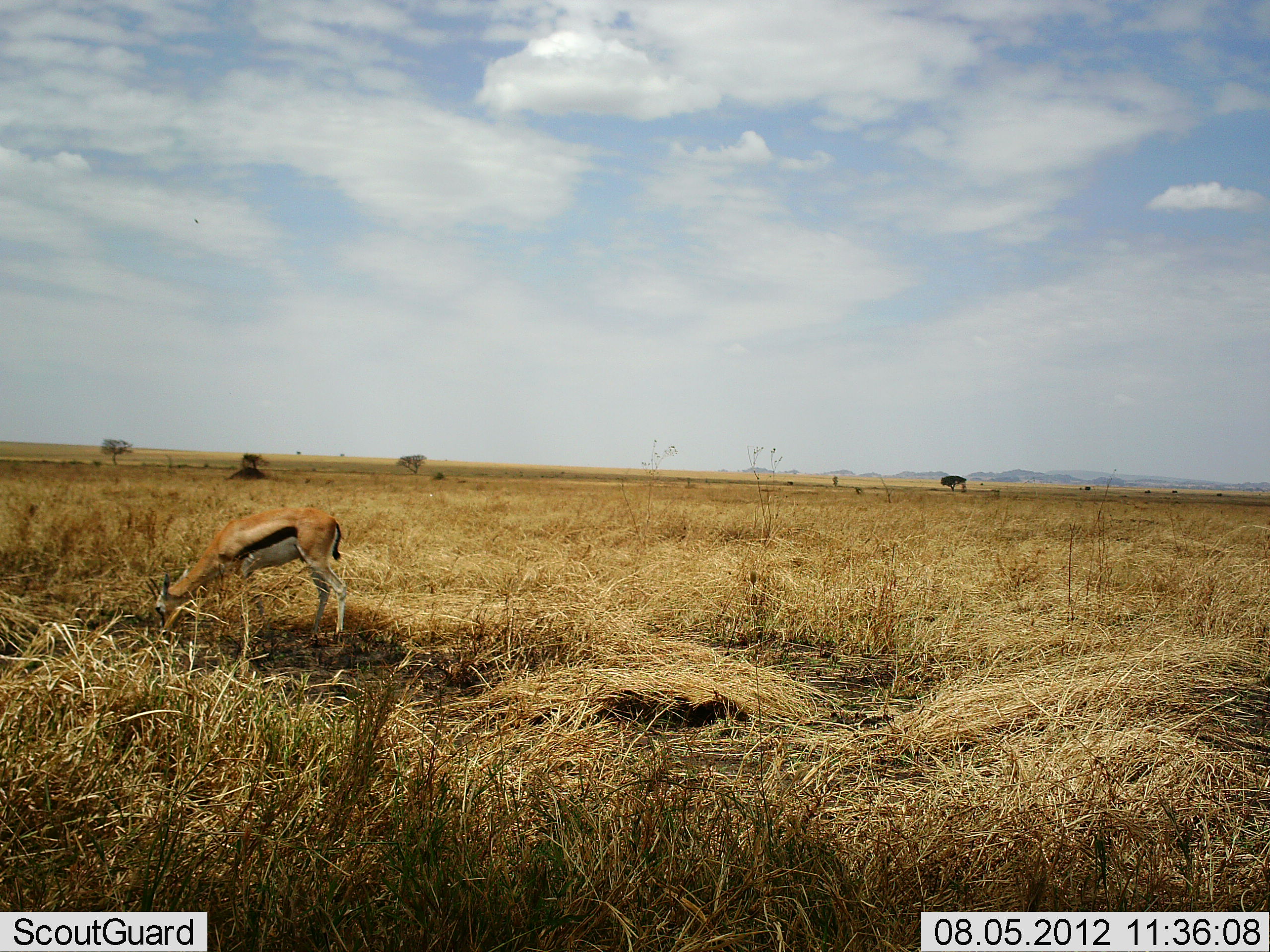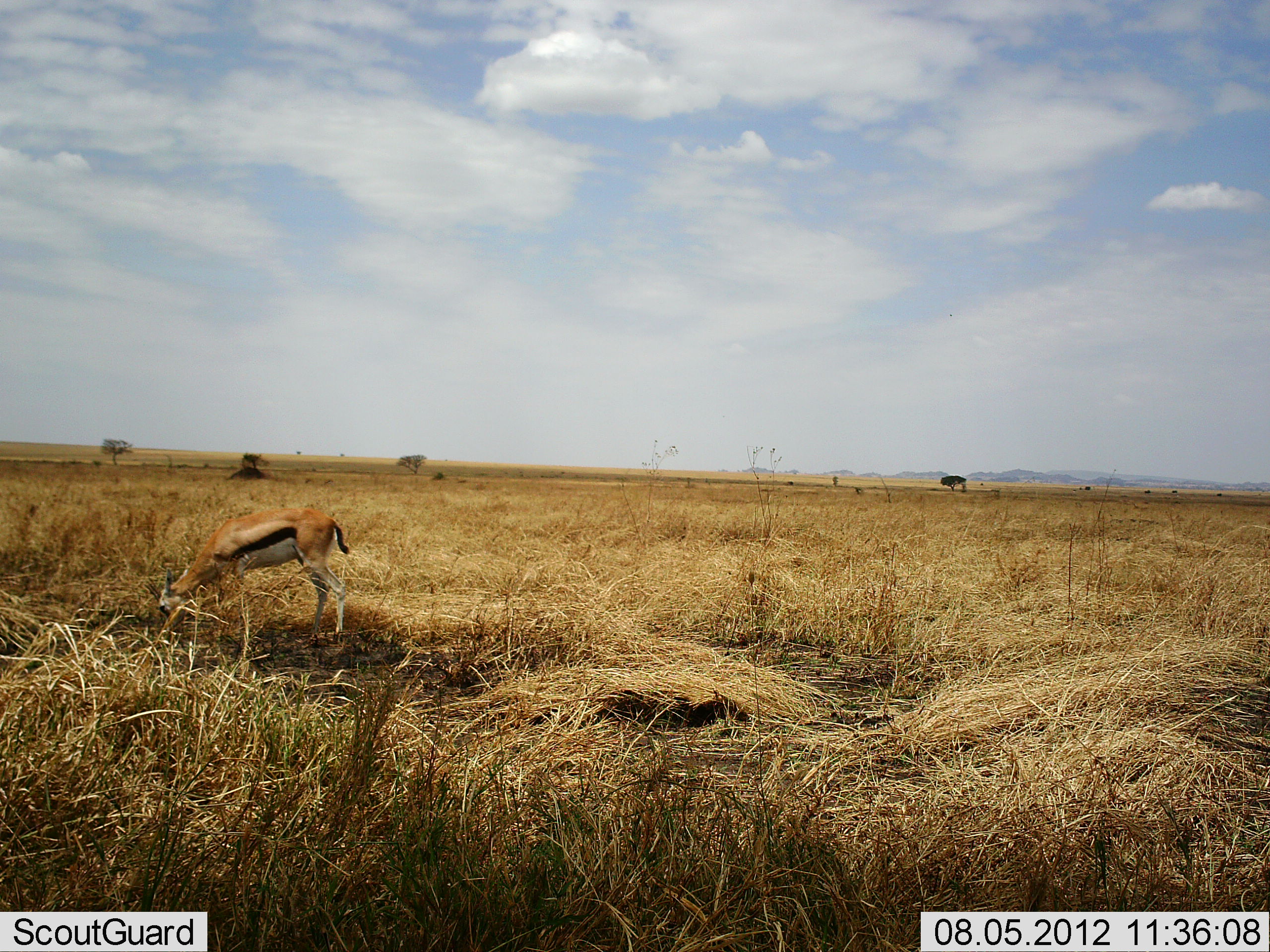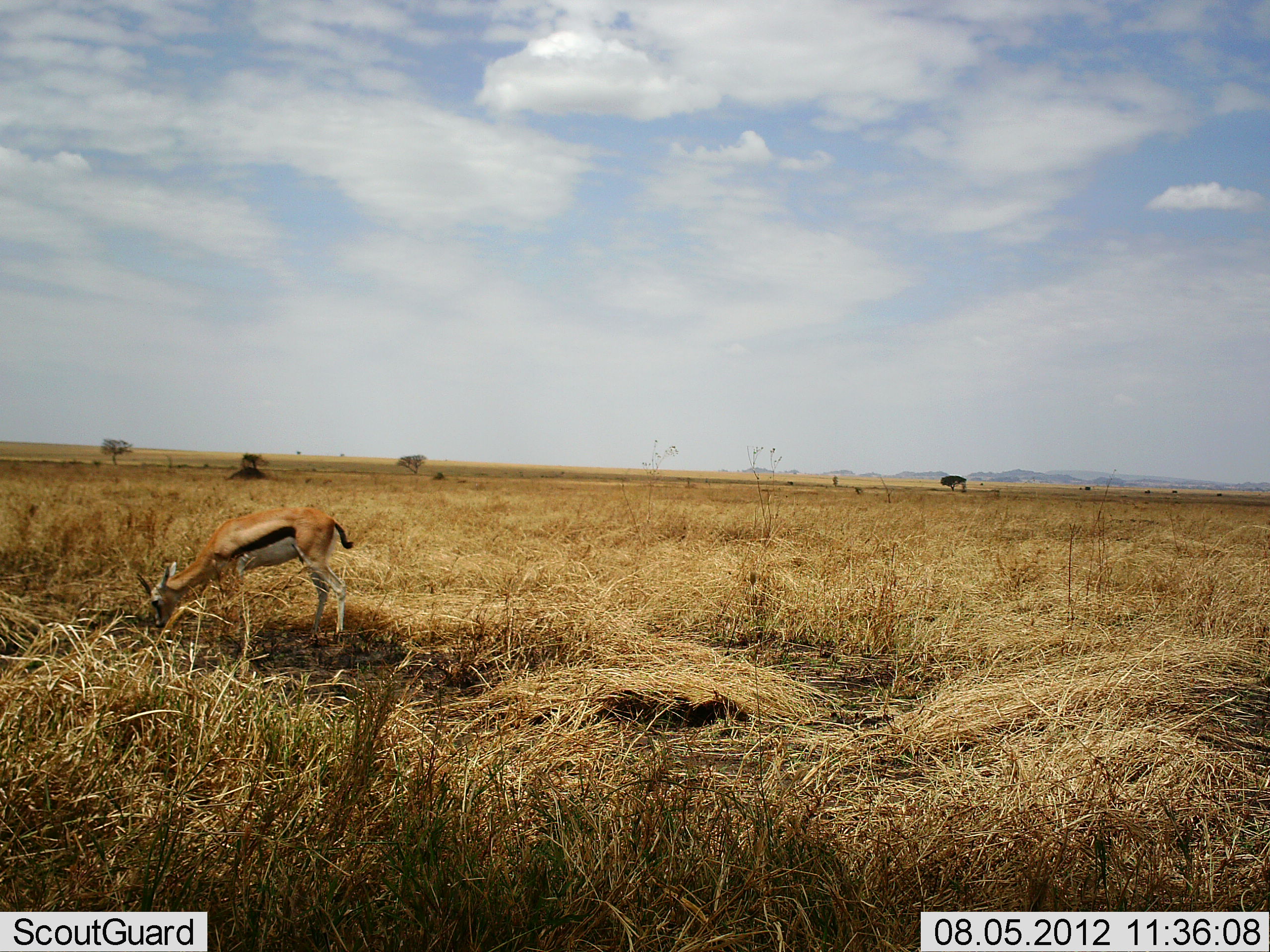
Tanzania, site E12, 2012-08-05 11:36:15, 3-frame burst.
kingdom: Animalia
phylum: Chordata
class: Mammalia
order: Artiodactyla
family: Bovidae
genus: Eudorcas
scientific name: Eudorcas thomsonii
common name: thomson's gazelle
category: gazellethomsons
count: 1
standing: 10%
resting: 0%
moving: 10%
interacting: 0%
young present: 0%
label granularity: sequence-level